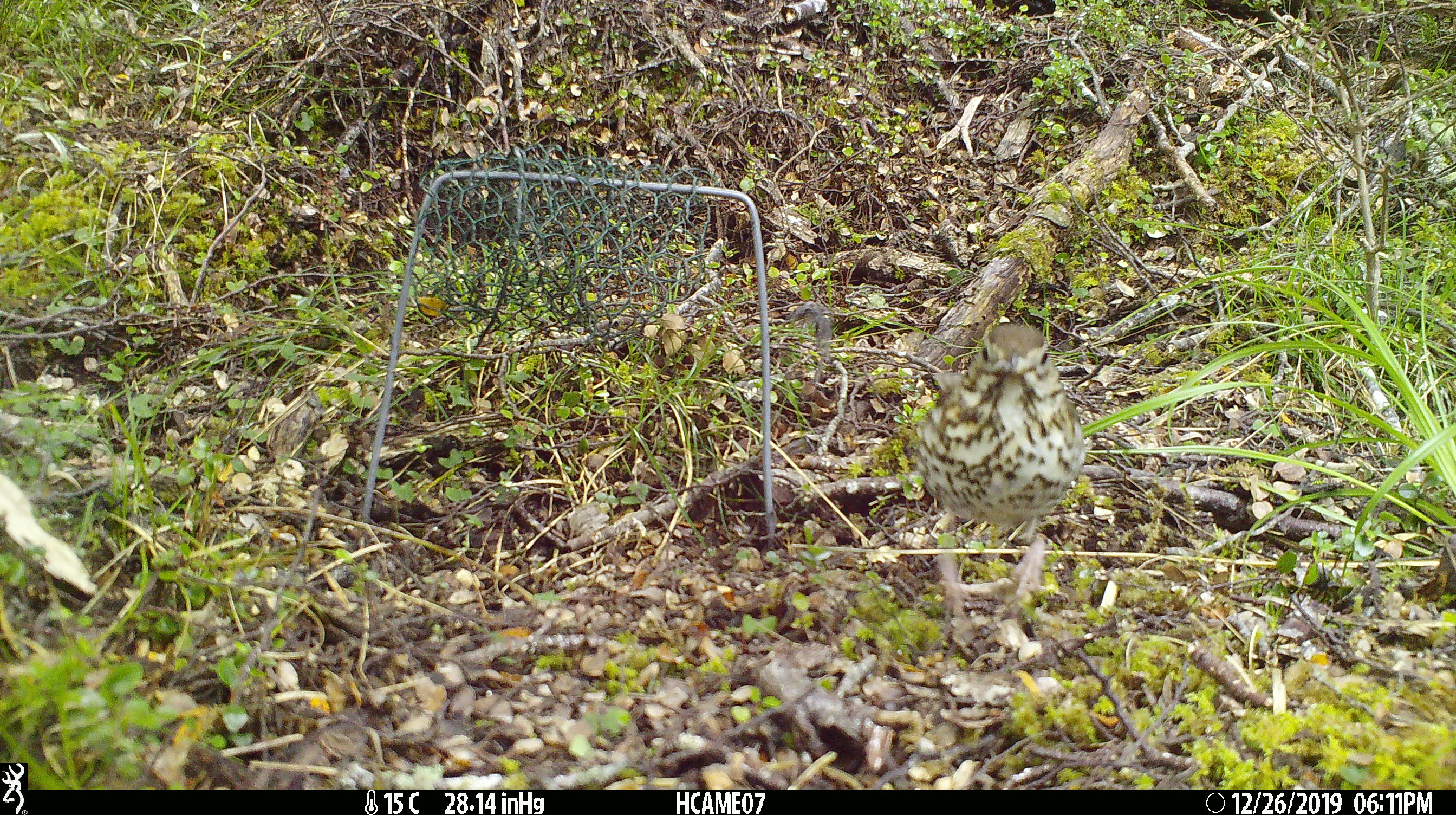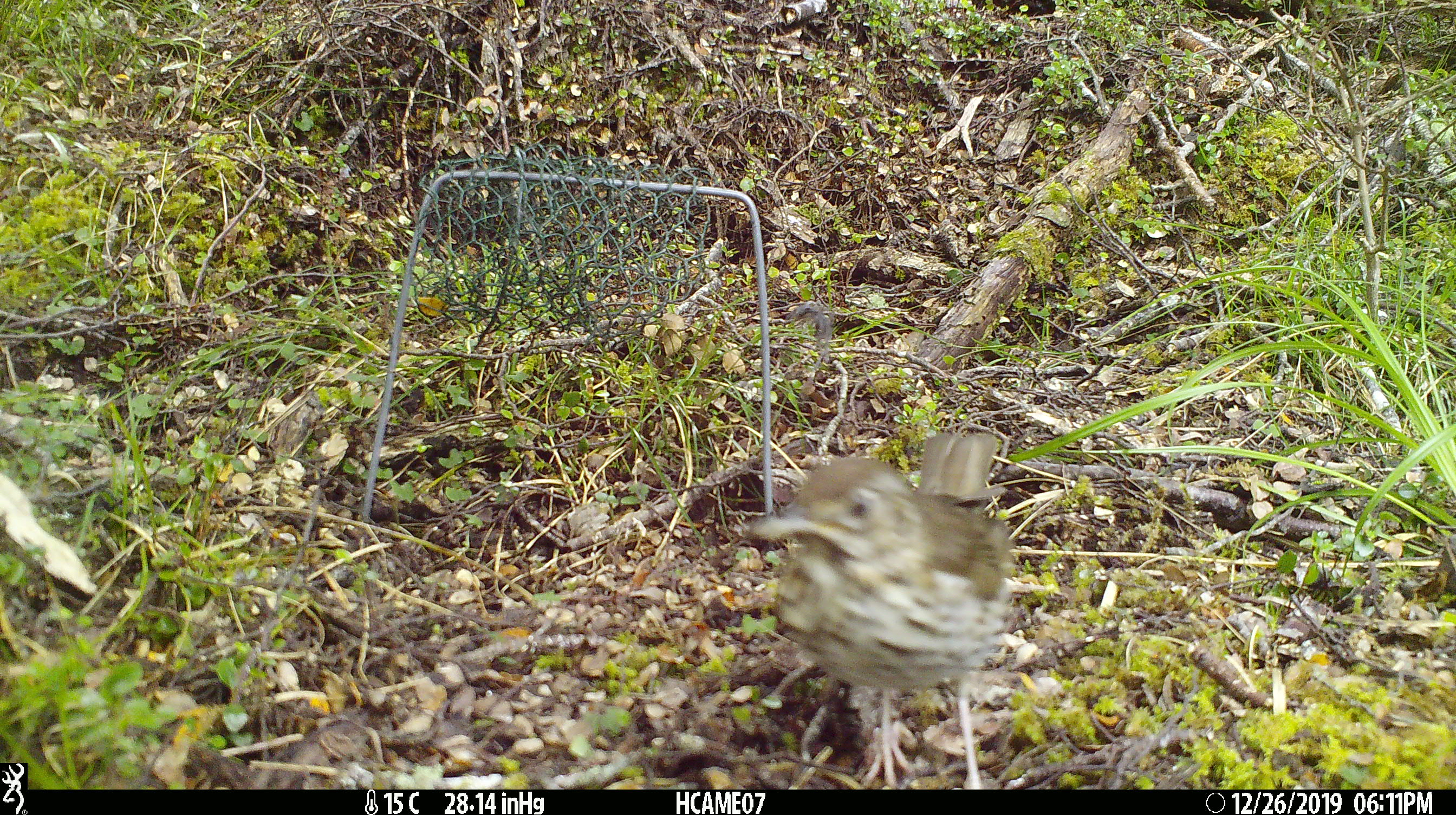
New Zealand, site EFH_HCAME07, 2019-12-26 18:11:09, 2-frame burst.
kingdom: Animalia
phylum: Chordata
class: Aves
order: Passeriformes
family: Turdidae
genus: Turdus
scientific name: Turdus philomelos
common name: song thrush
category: thrush